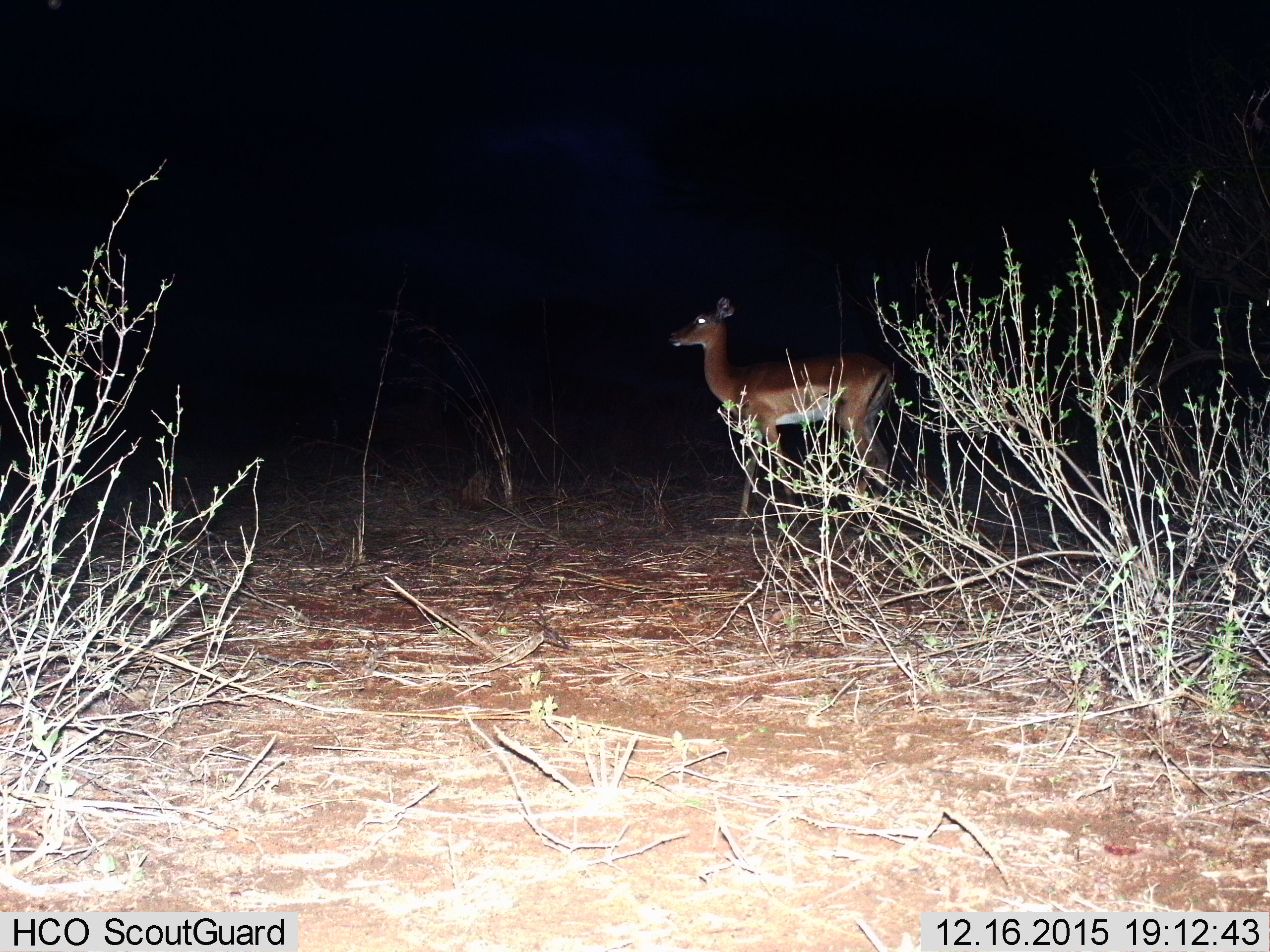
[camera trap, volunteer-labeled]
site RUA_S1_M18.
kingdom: Animalia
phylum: Chordata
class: Mammalia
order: Artiodactyla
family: Bovidae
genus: Aepyceros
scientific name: Aepyceros melampus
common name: impala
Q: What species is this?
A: Impala (Aepyceros melampus).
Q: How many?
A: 1.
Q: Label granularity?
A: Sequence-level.